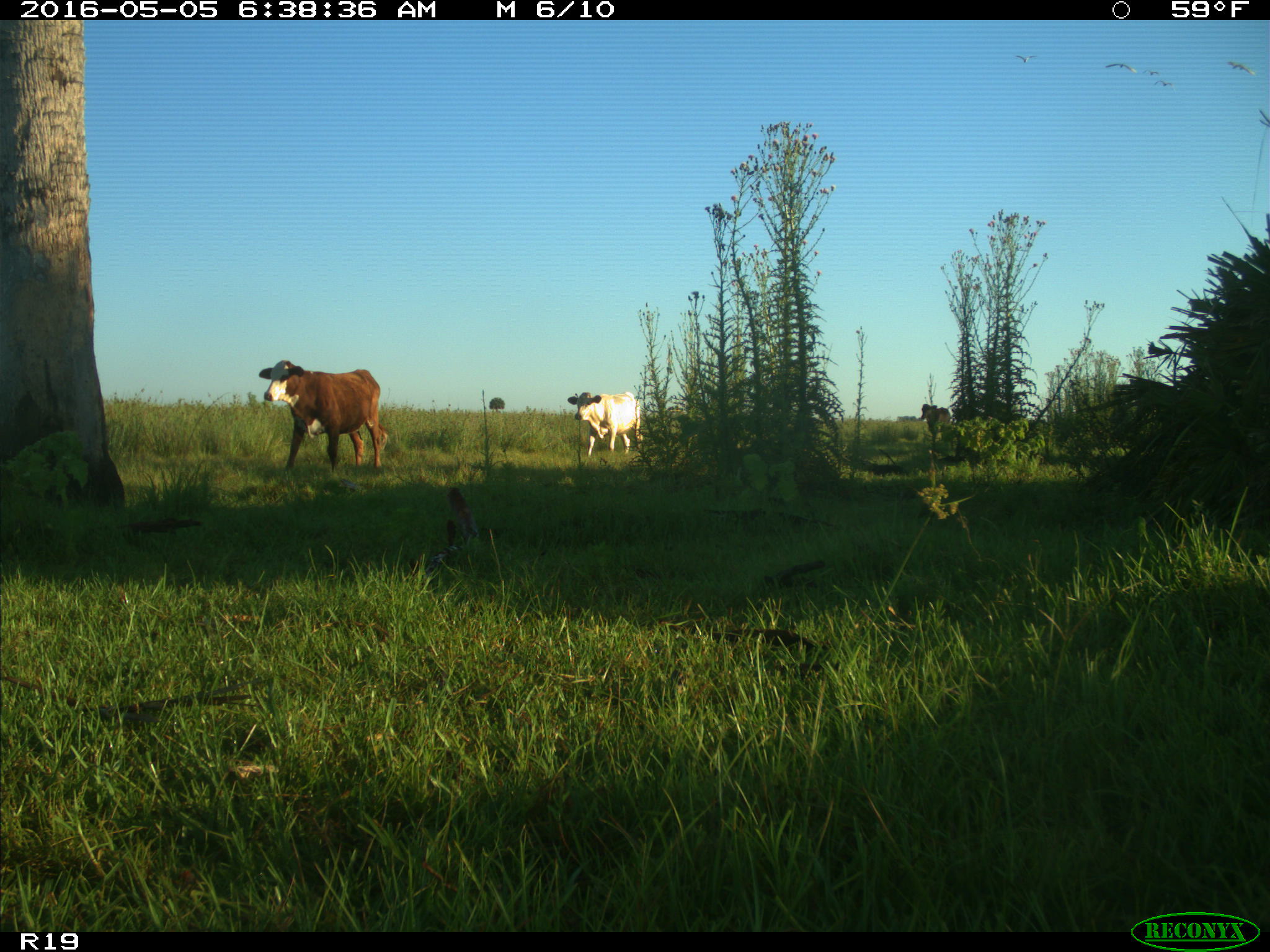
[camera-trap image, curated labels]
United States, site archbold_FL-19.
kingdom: Animalia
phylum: Chordata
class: Mammalia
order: Artiodactyla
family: Bovidae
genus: Bos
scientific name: Bos taurus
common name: domestic cow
Bos taurus (domestic cow).